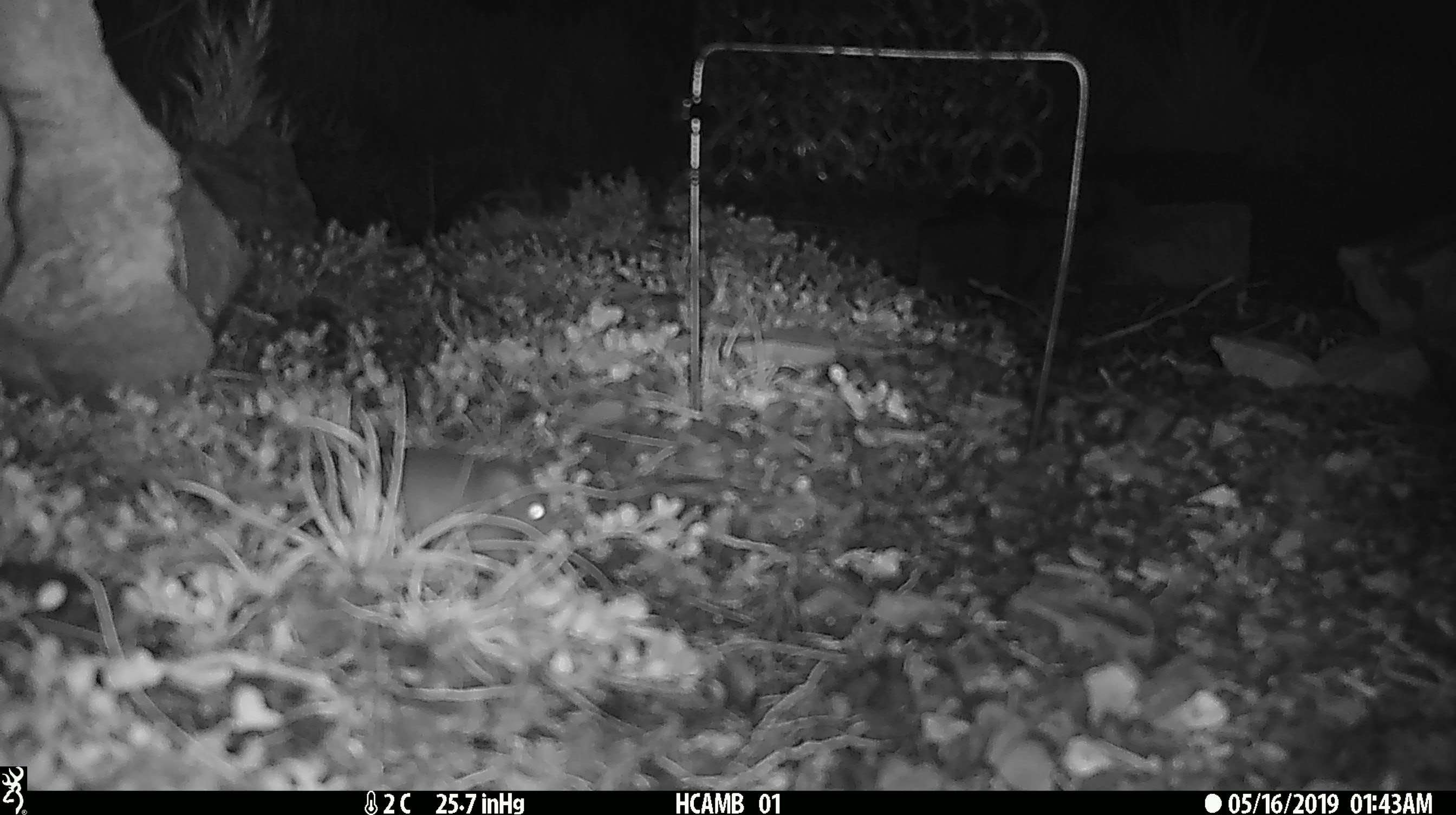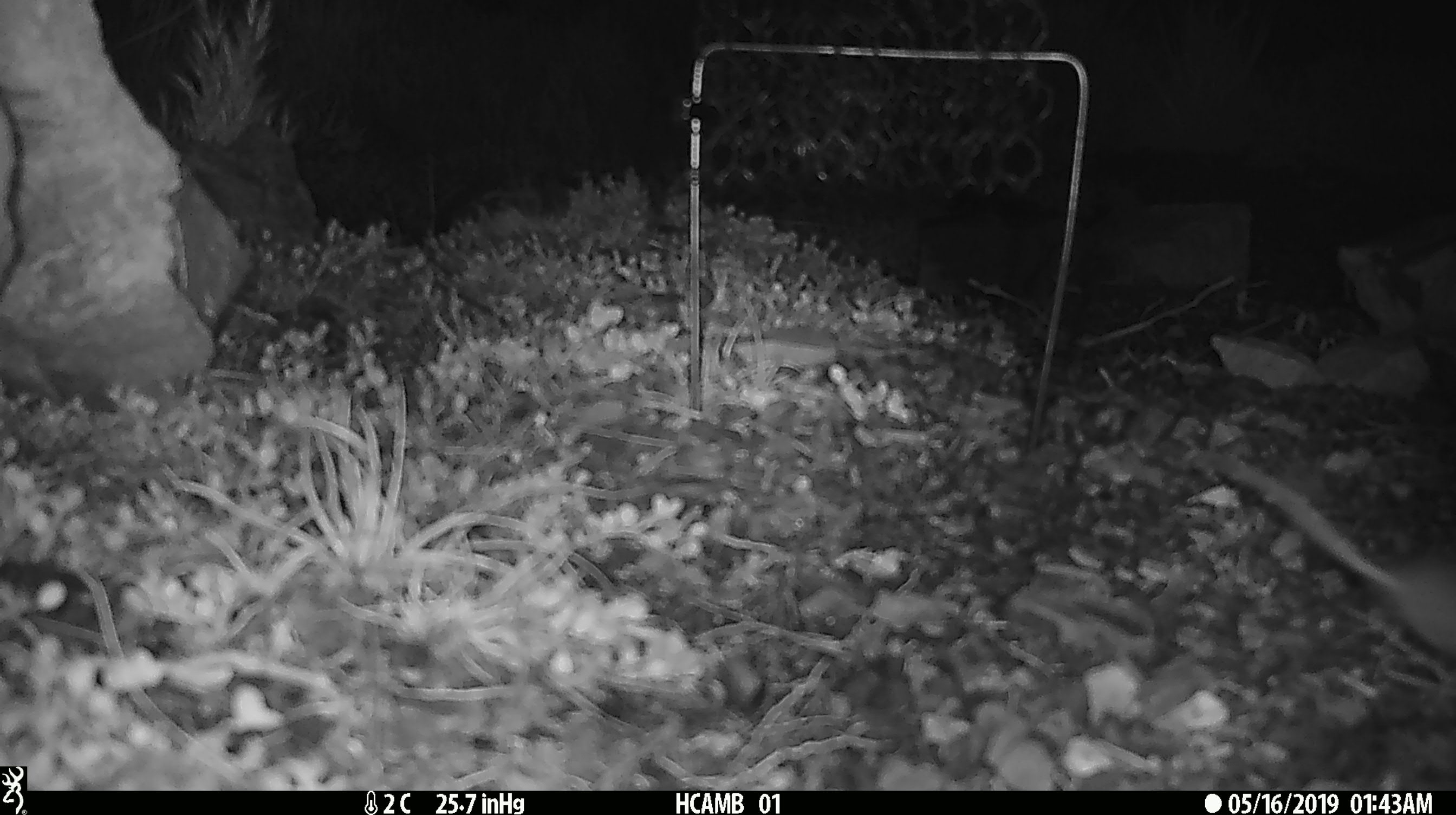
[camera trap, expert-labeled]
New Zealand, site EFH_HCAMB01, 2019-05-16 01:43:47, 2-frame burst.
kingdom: Animalia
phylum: Chordata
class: Mammalia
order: Rodentia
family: Muridae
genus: Mus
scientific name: Mus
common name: mouse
Mouse (Mus).